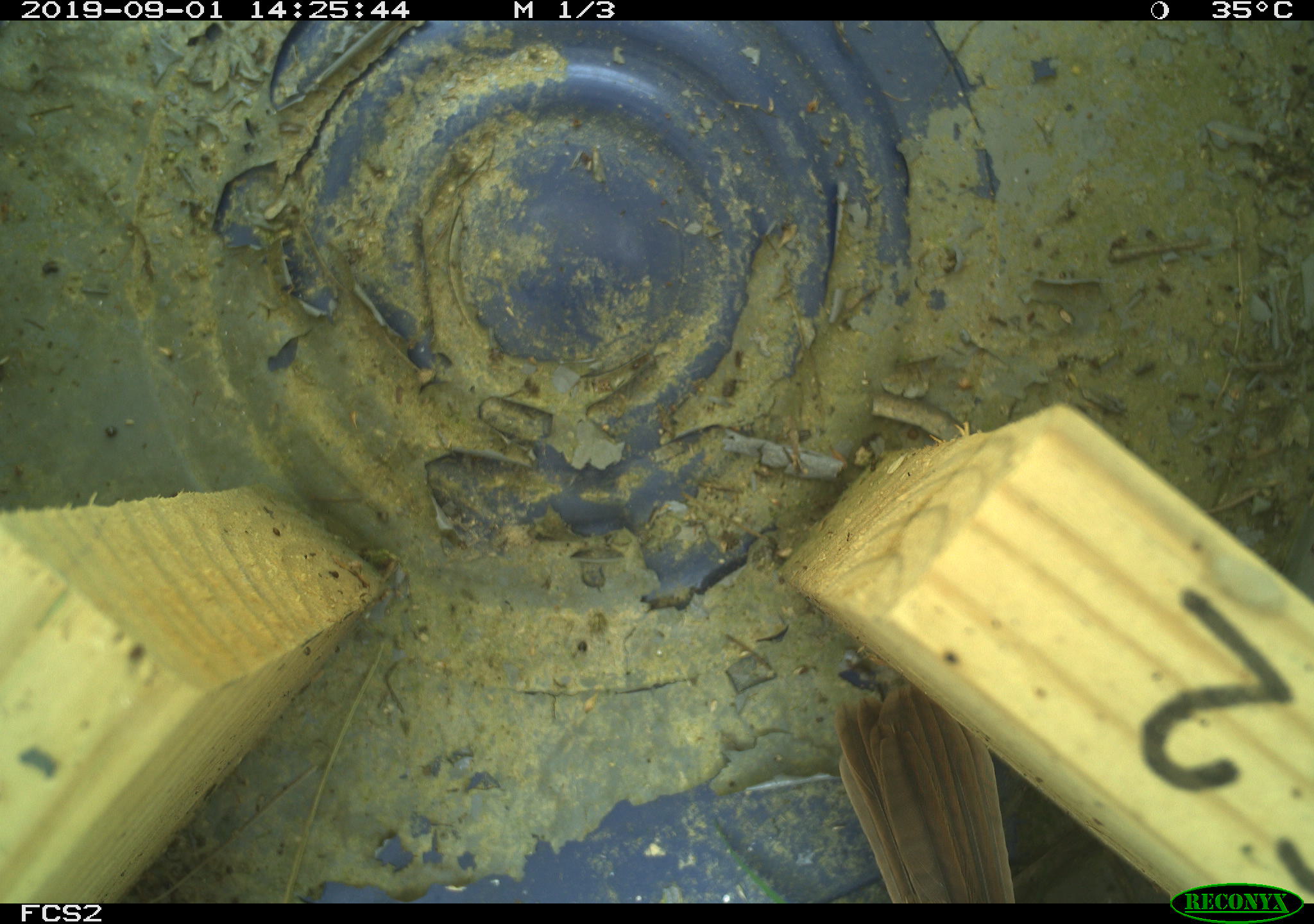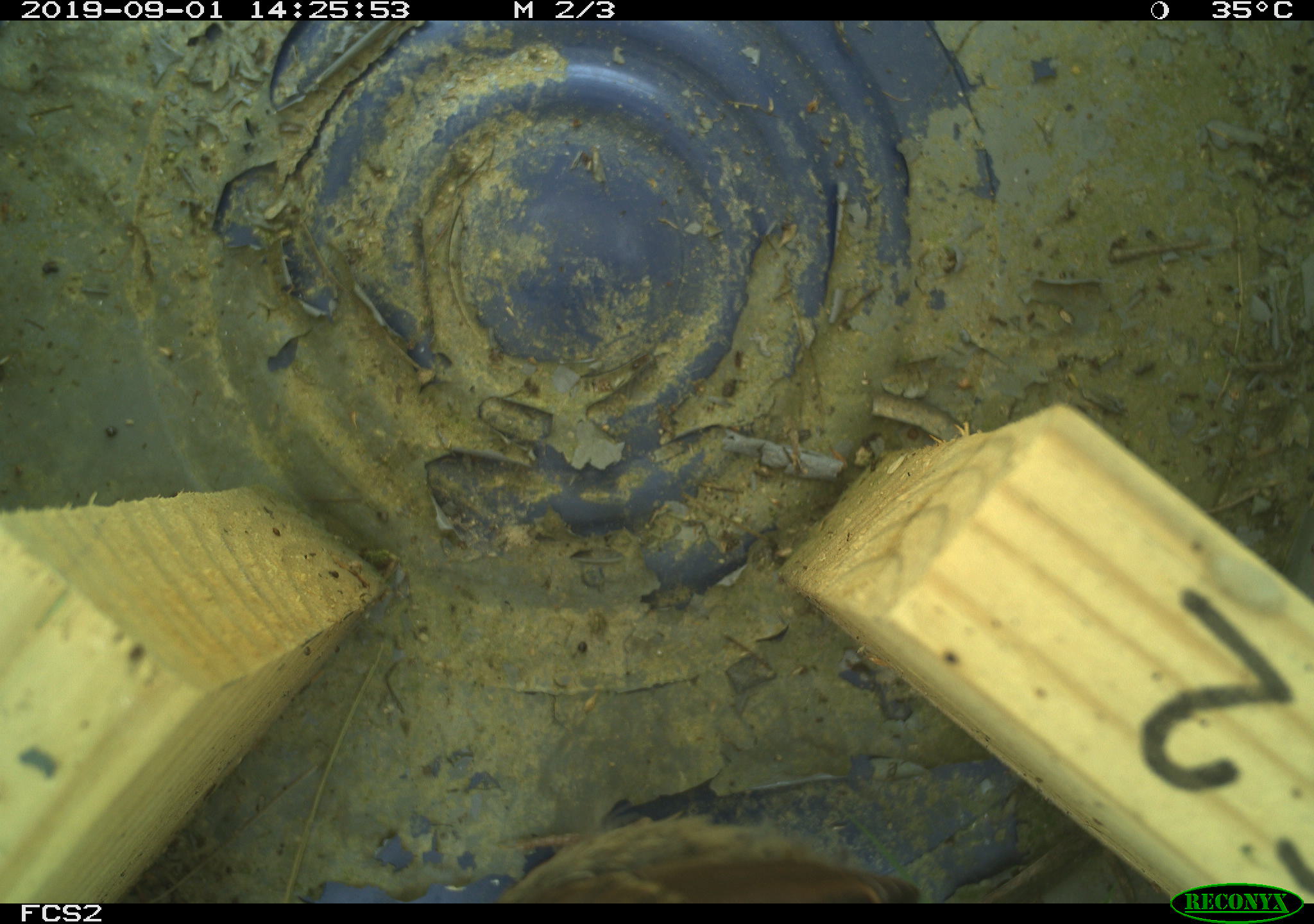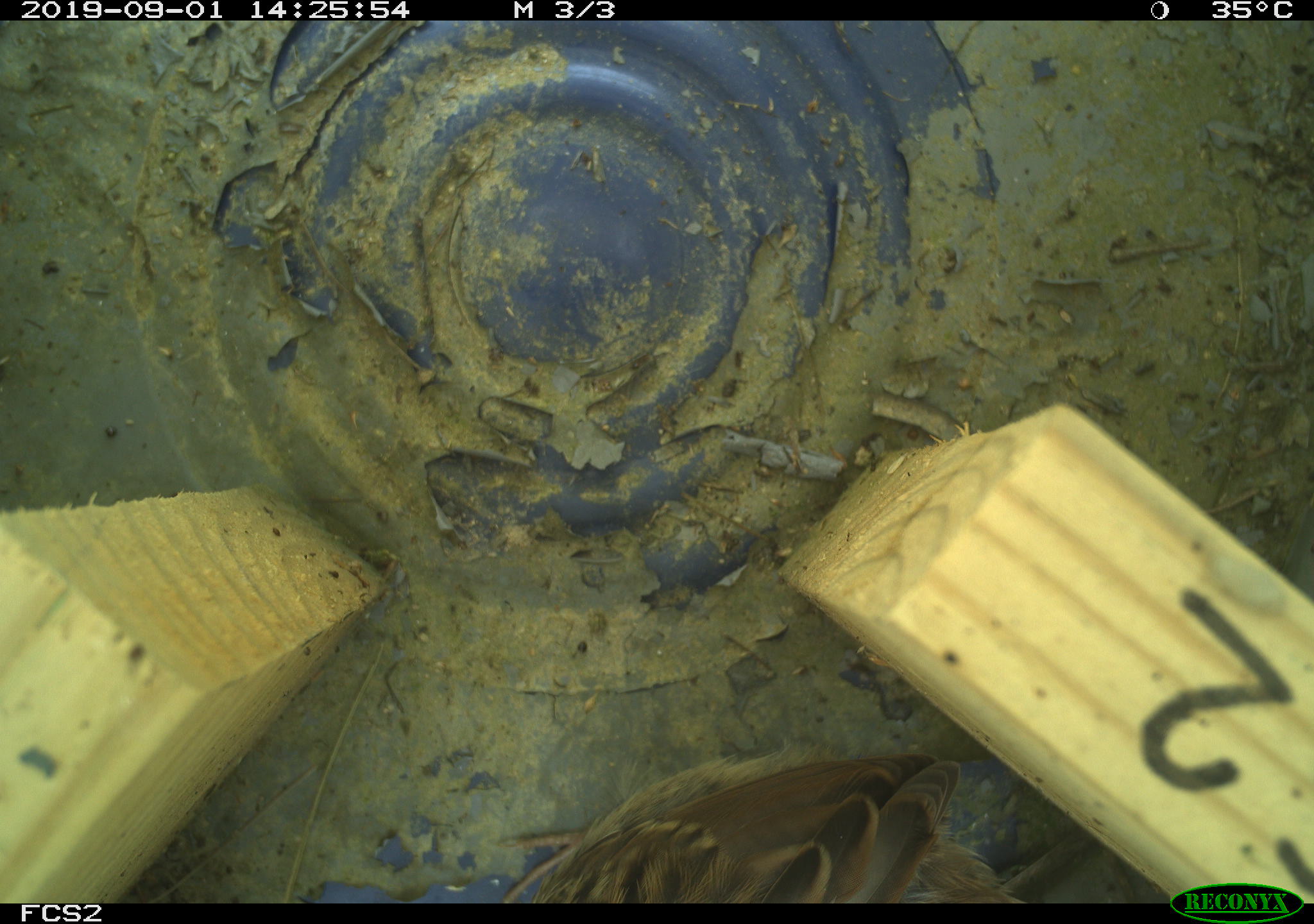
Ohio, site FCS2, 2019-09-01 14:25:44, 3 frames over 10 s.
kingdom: Animalia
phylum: Chordata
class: Aves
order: Passeriformes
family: Passerellidae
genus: Melospiza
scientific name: Melospiza melodia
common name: song sparrow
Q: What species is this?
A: Song sparrow (Melospiza melodia).